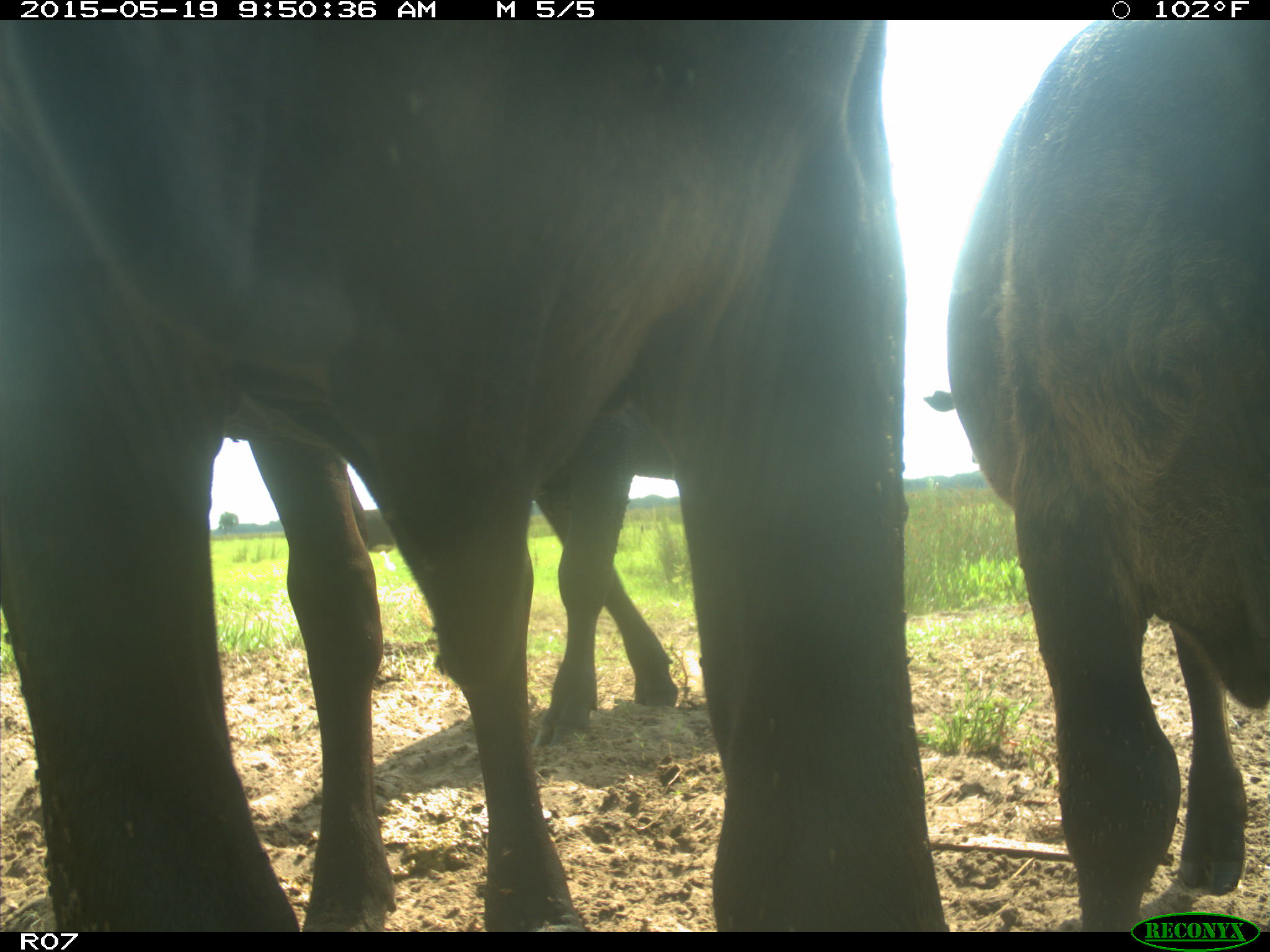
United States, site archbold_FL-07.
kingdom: Animalia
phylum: Chordata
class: Mammalia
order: Artiodactyla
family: Bovidae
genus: Bos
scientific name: Bos taurus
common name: domestic cow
Bos taurus (domestic cow).